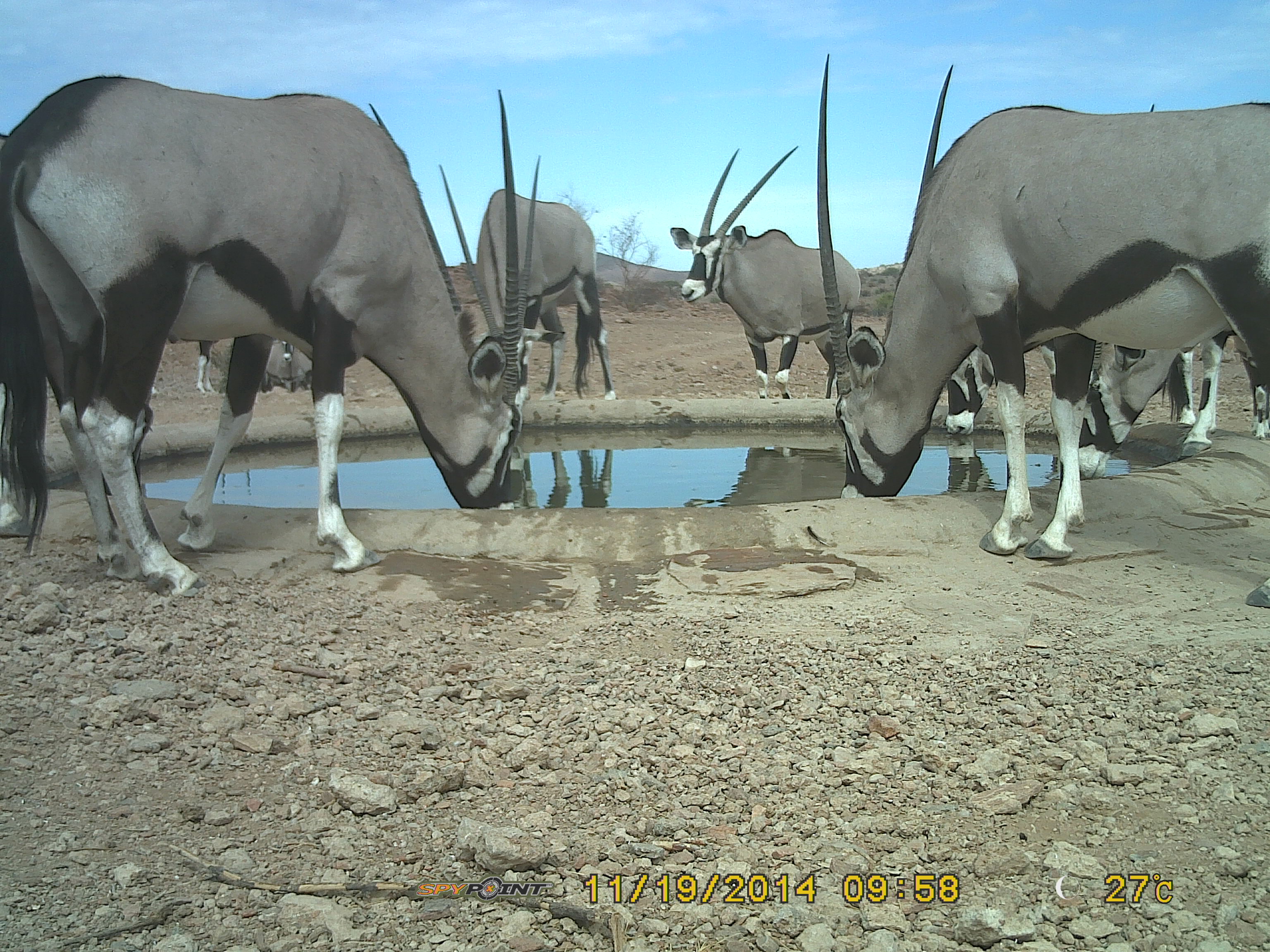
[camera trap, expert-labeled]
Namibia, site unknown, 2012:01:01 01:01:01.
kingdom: Animalia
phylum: Chordata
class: Mammalia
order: Artiodactyla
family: Bovidae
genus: Oryx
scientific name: Oryx gazella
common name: gemsbok